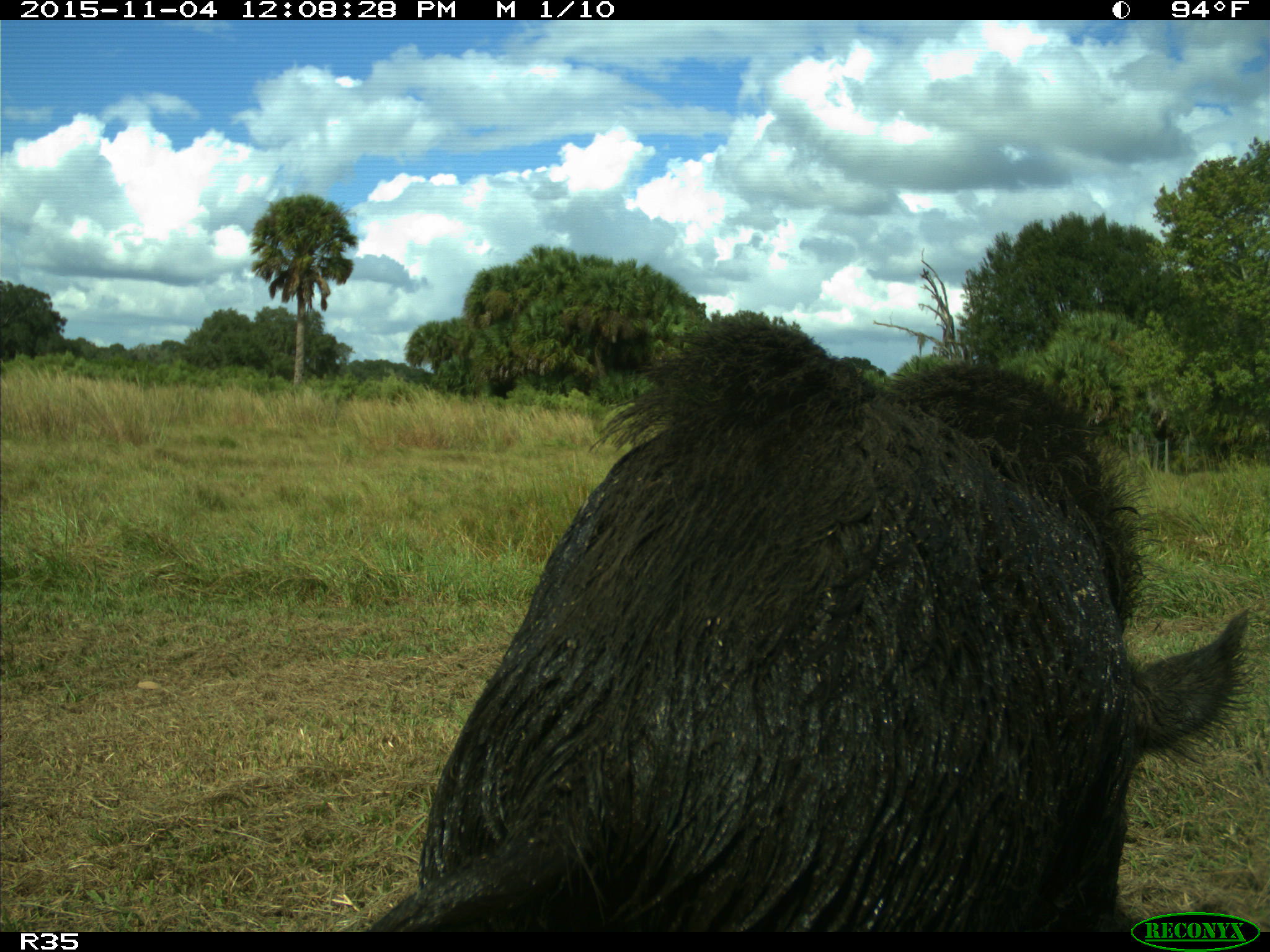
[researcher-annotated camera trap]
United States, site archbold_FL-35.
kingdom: Animalia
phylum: Chordata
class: Mammalia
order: Artiodactyla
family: Suidae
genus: Sus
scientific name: Sus scrofa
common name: wild boar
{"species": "Sus scrofa (wild boar)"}